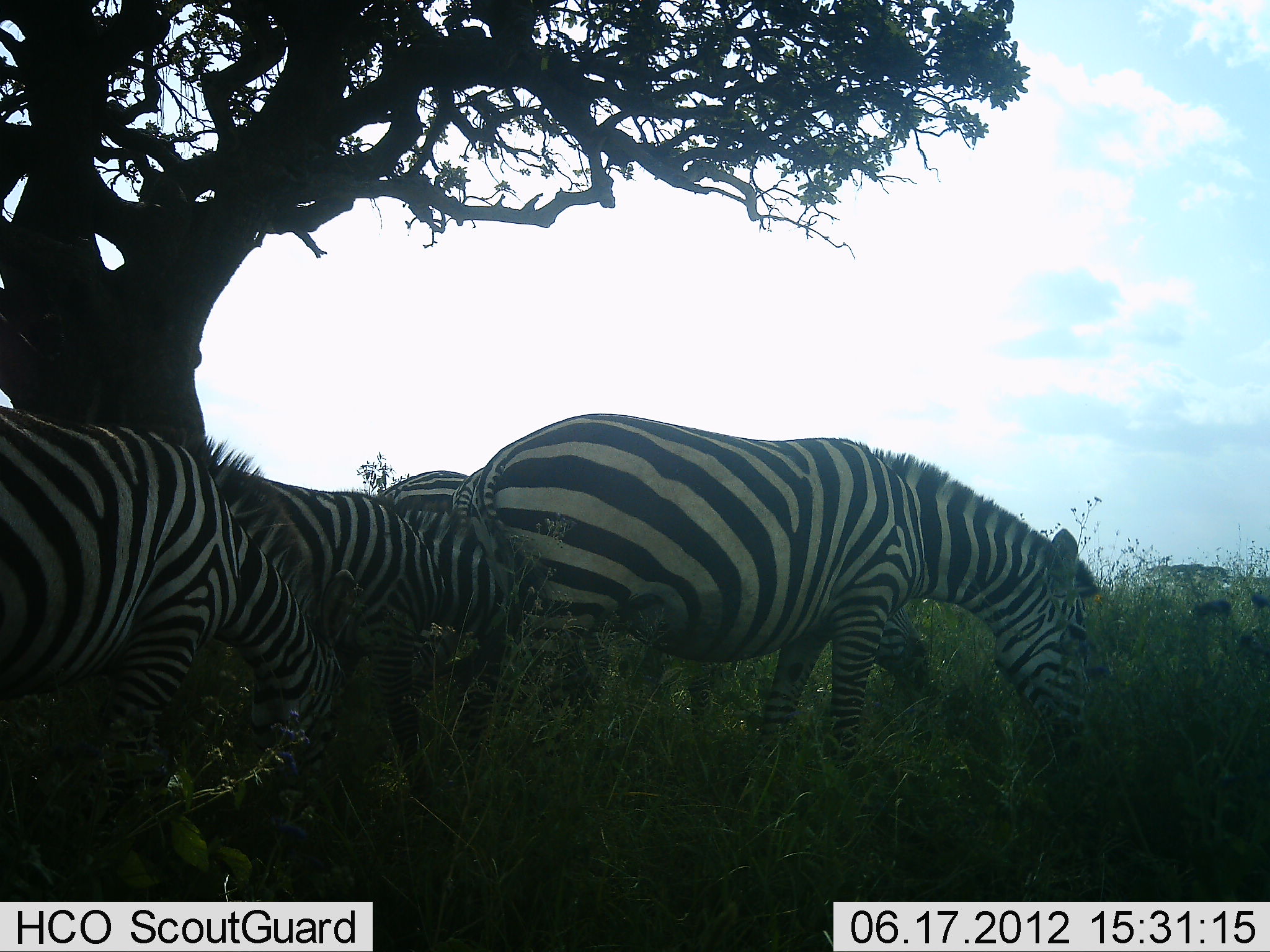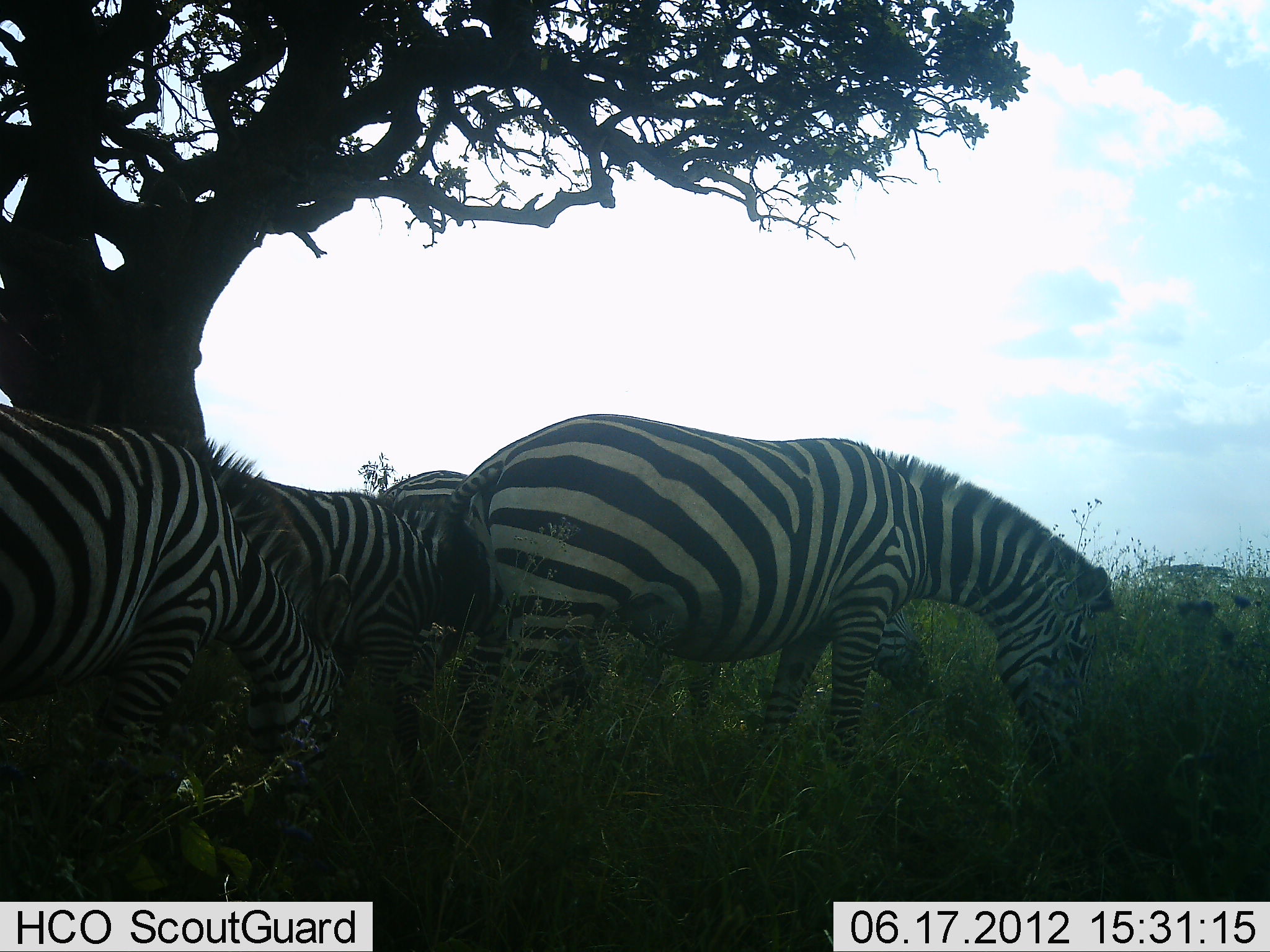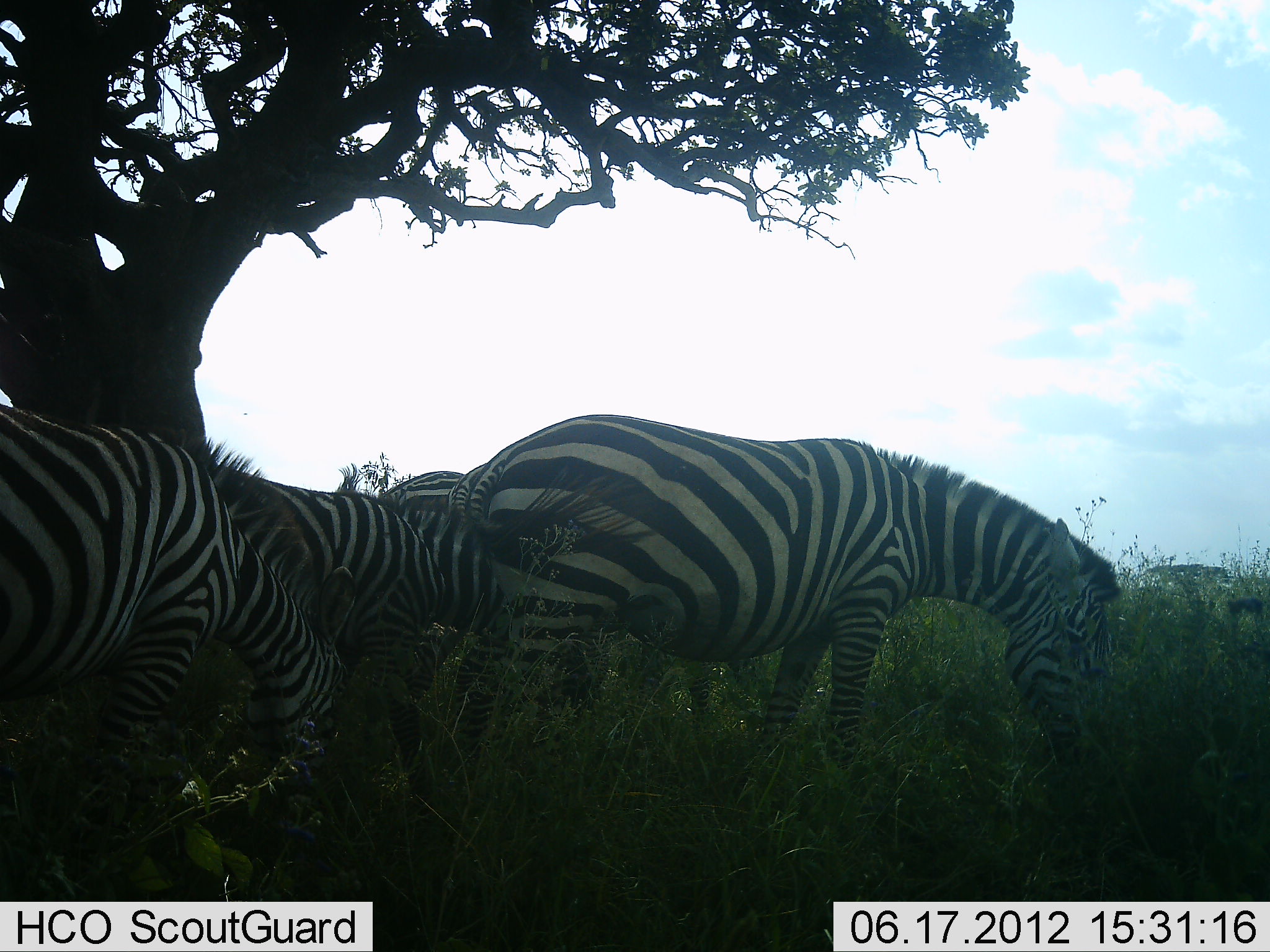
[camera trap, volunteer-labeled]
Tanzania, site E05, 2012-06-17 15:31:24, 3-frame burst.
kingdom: Animalia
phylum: Chordata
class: Mammalia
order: Perissodactyla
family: Equidae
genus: Equus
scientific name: Equus quagga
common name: plains zebra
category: zebra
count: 5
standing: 20%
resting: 0%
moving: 0%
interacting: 0%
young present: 0%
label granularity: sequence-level